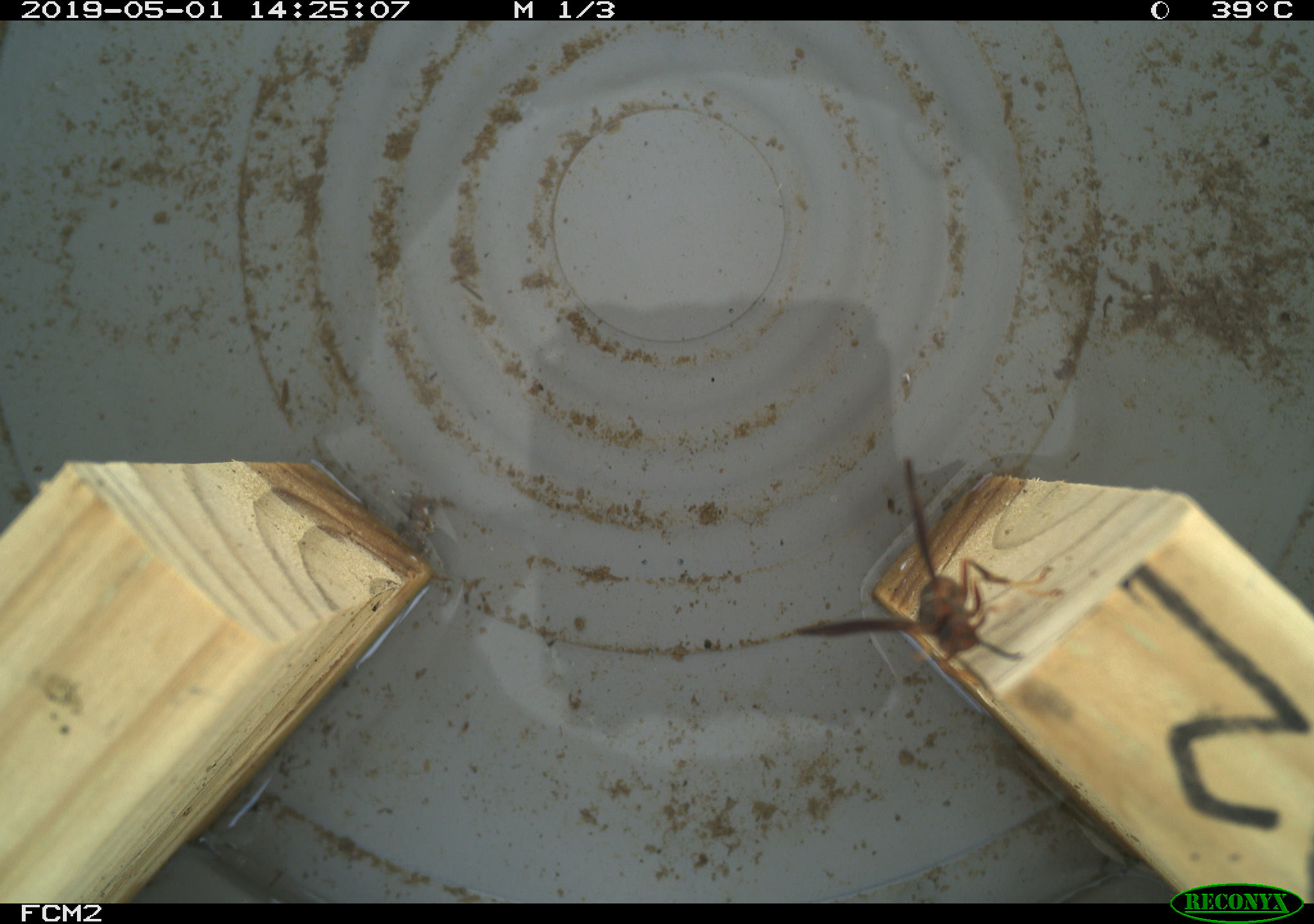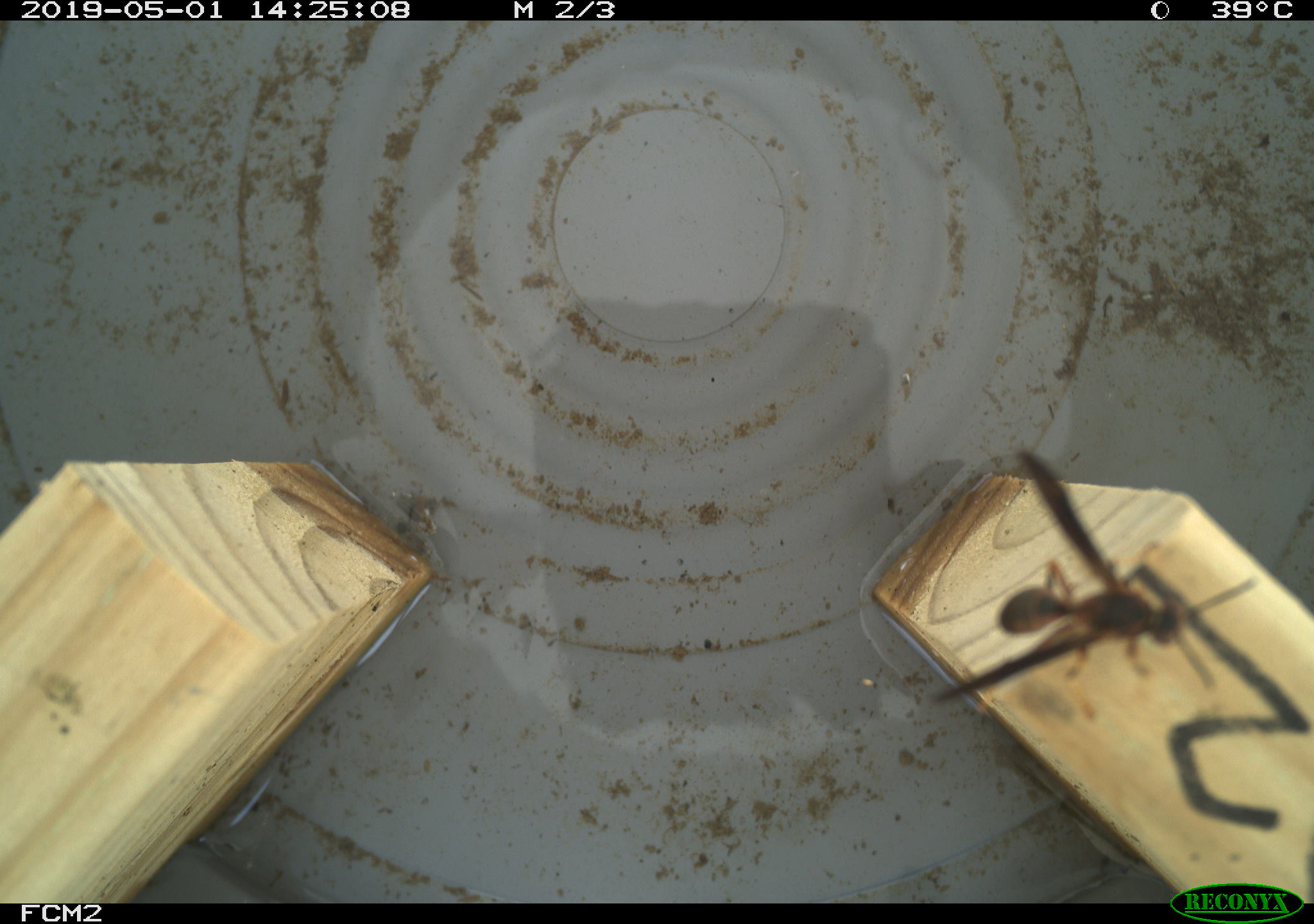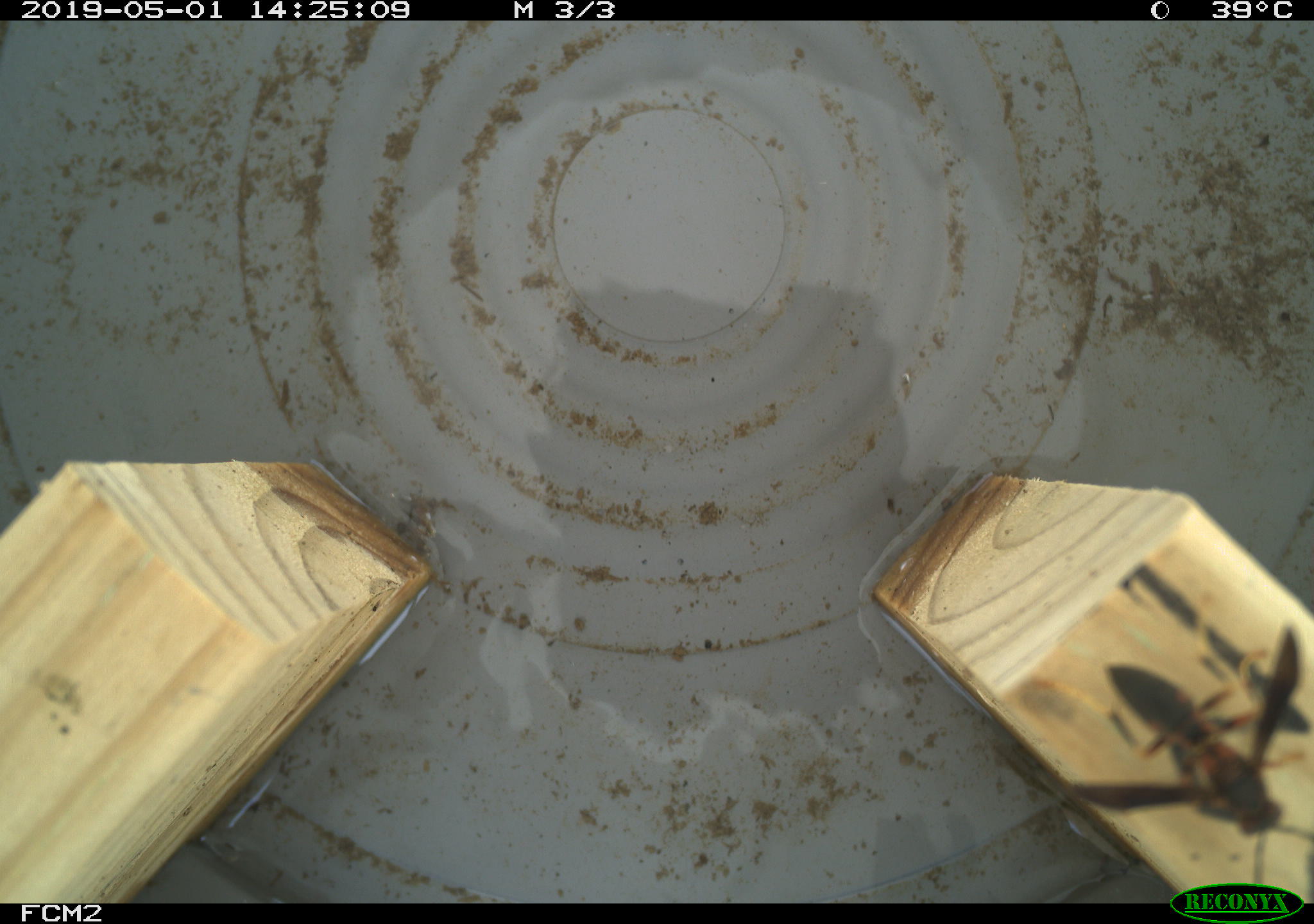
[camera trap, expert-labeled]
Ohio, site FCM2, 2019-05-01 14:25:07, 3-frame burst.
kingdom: Animalia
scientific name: Animalia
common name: animal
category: invertebrate